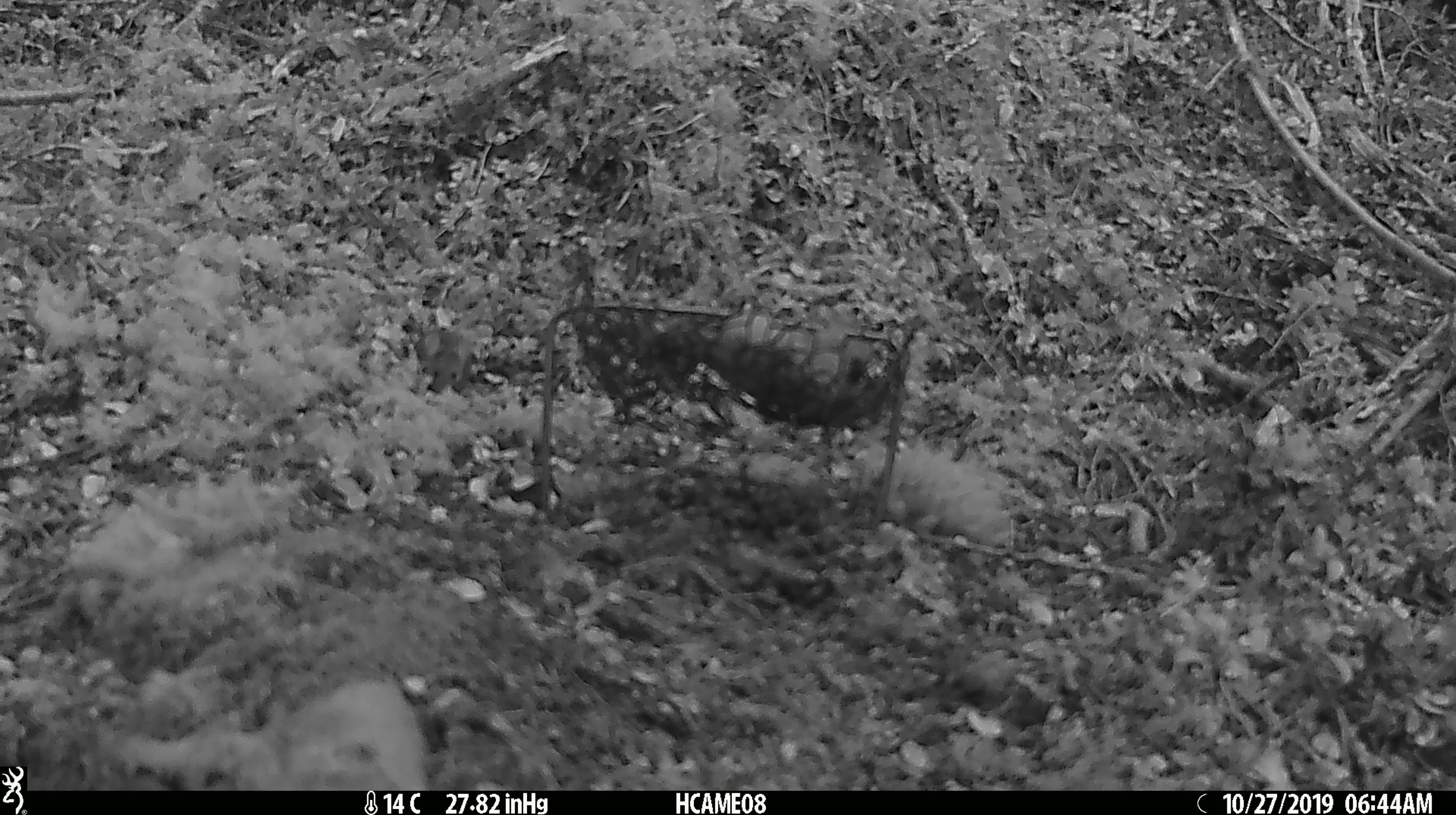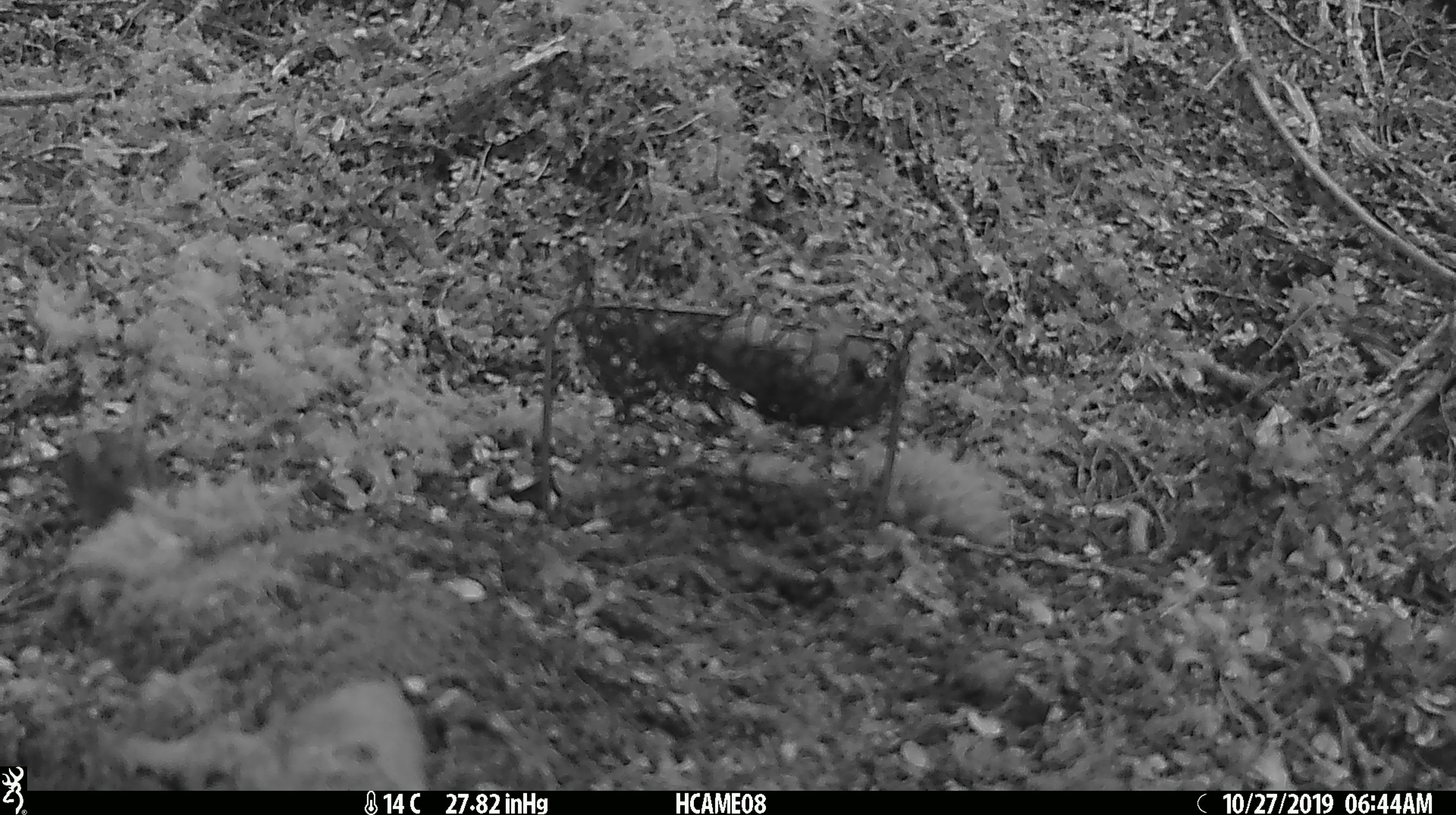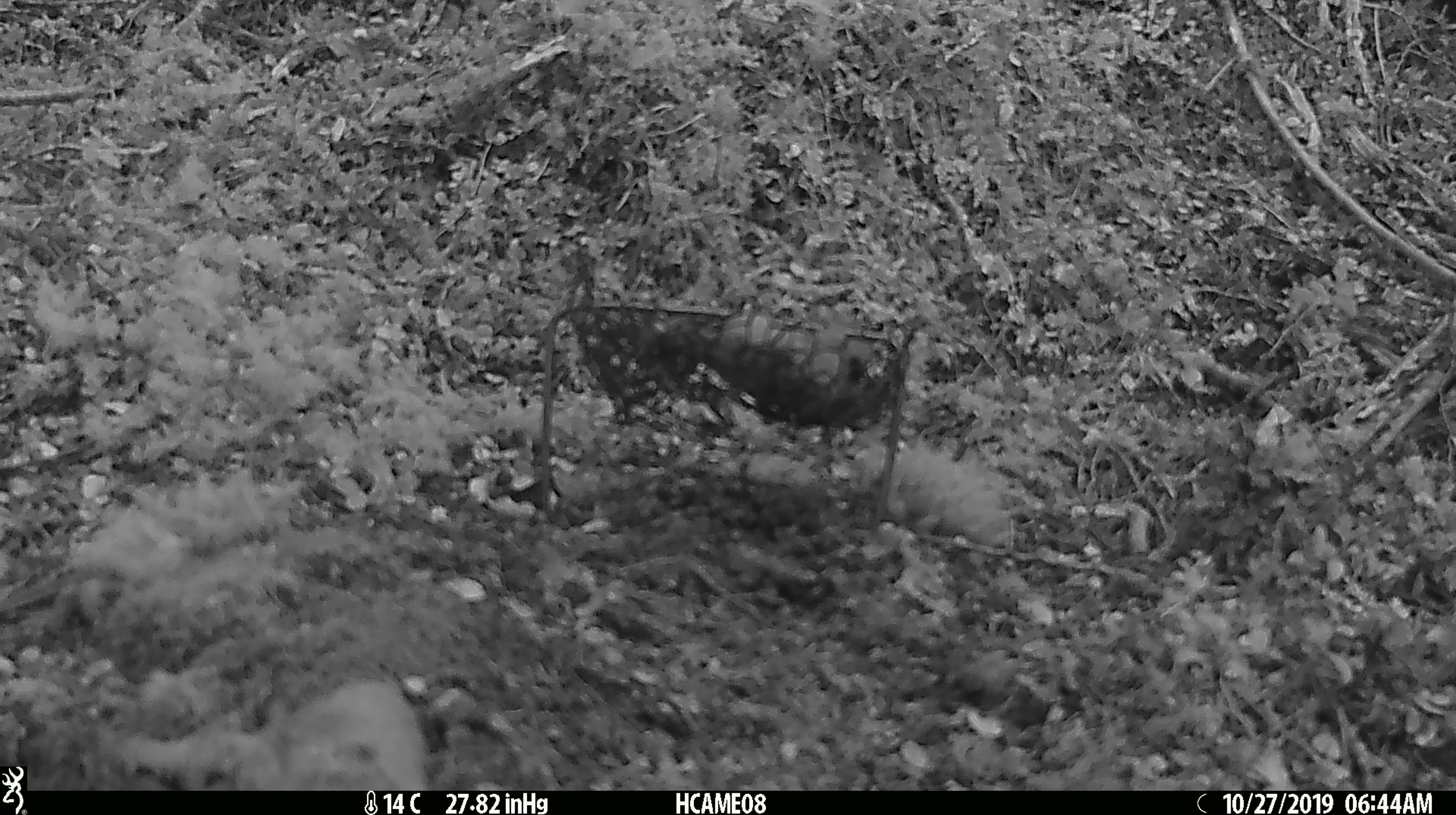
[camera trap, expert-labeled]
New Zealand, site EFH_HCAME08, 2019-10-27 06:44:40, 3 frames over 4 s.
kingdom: Animalia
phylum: Chordata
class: Mammalia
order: Rodentia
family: Muridae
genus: Mus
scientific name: Mus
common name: mouse